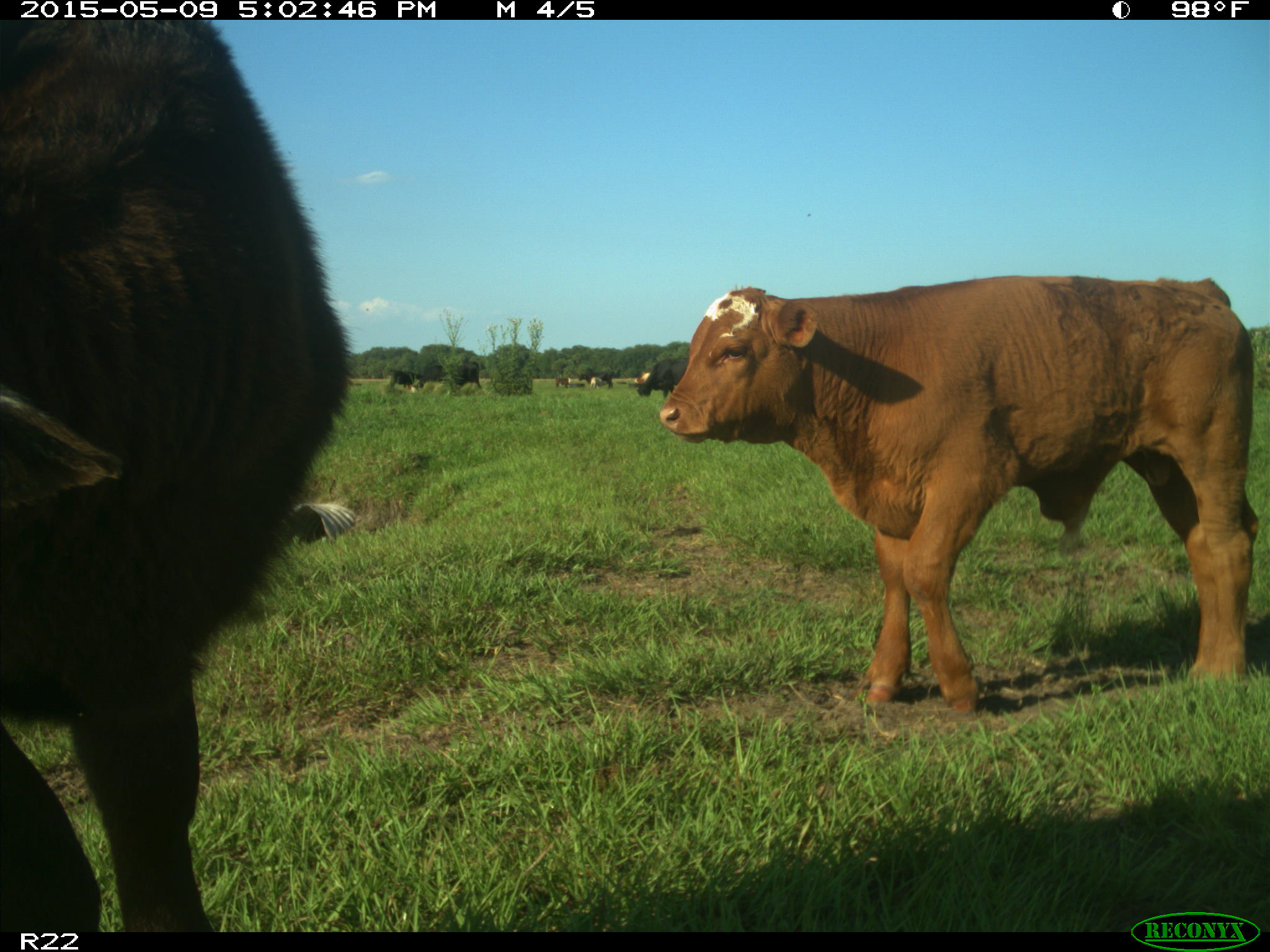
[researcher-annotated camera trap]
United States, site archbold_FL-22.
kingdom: Animalia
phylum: Chordata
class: Mammalia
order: Artiodactyla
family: Bovidae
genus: Bos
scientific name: Bos taurus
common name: domestic cow